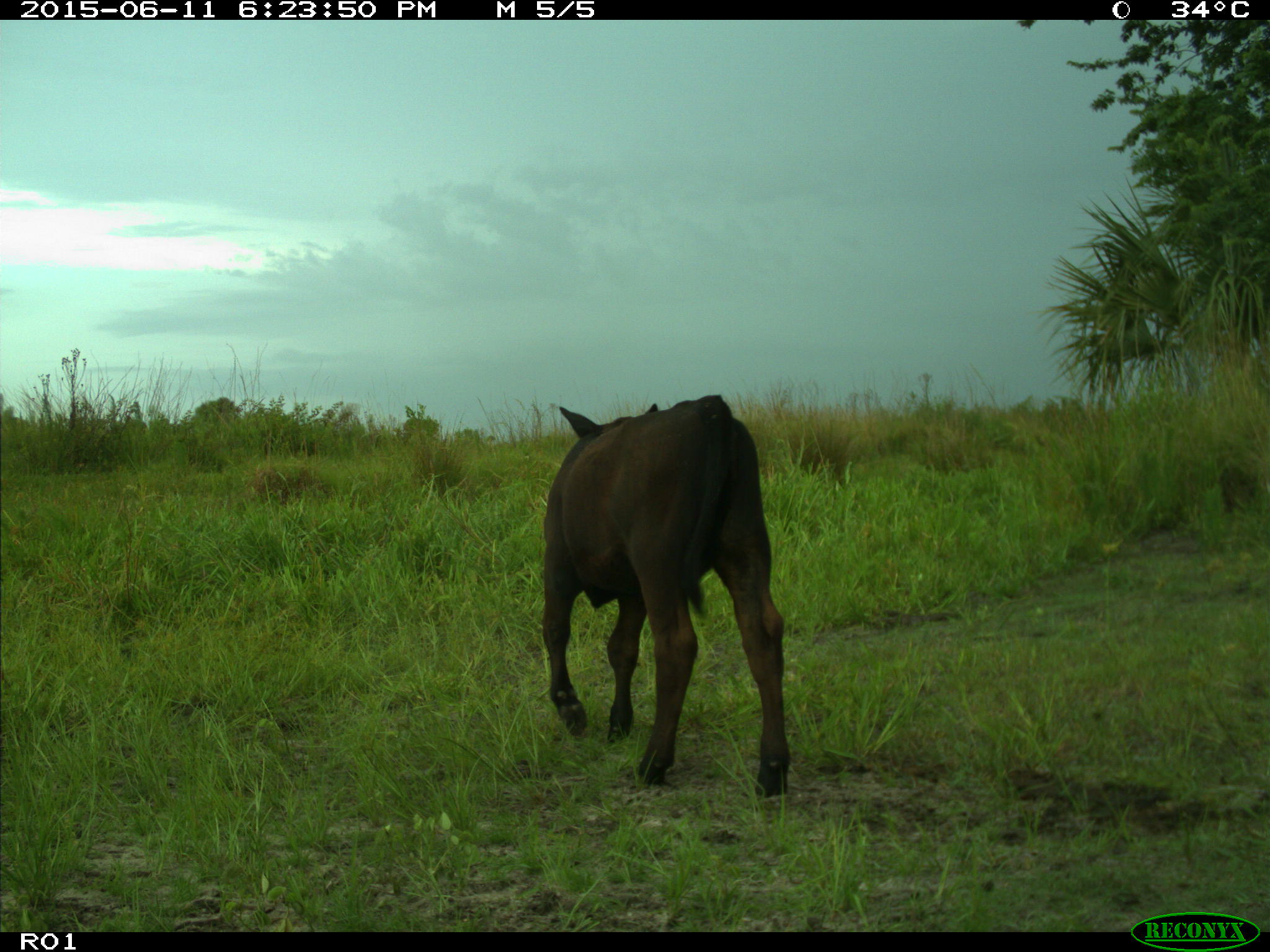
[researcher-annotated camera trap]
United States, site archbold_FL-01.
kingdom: Animalia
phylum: Chordata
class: Mammalia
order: Artiodactyla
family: Bovidae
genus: Bos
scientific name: Bos taurus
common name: domestic cow